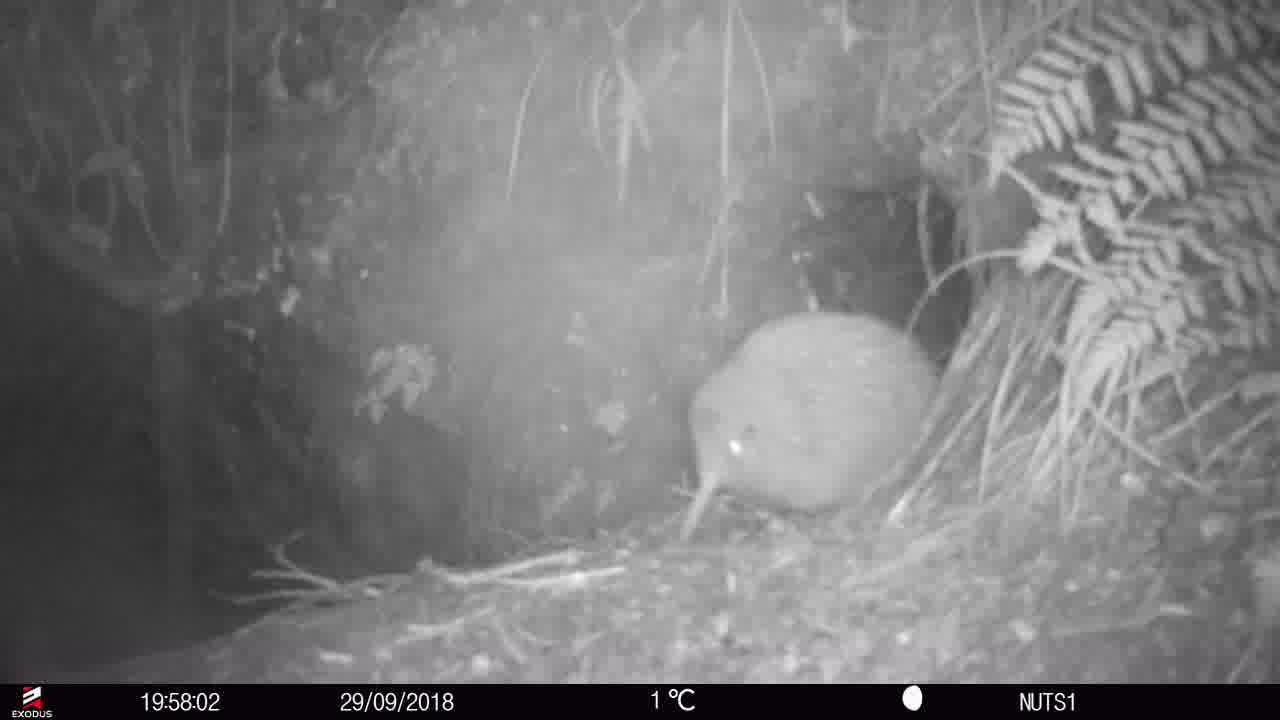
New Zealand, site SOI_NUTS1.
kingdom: Animalia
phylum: Chordata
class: Aves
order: Apterygiformes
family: Apterygidae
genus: Apteryx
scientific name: Apteryx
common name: kiwi